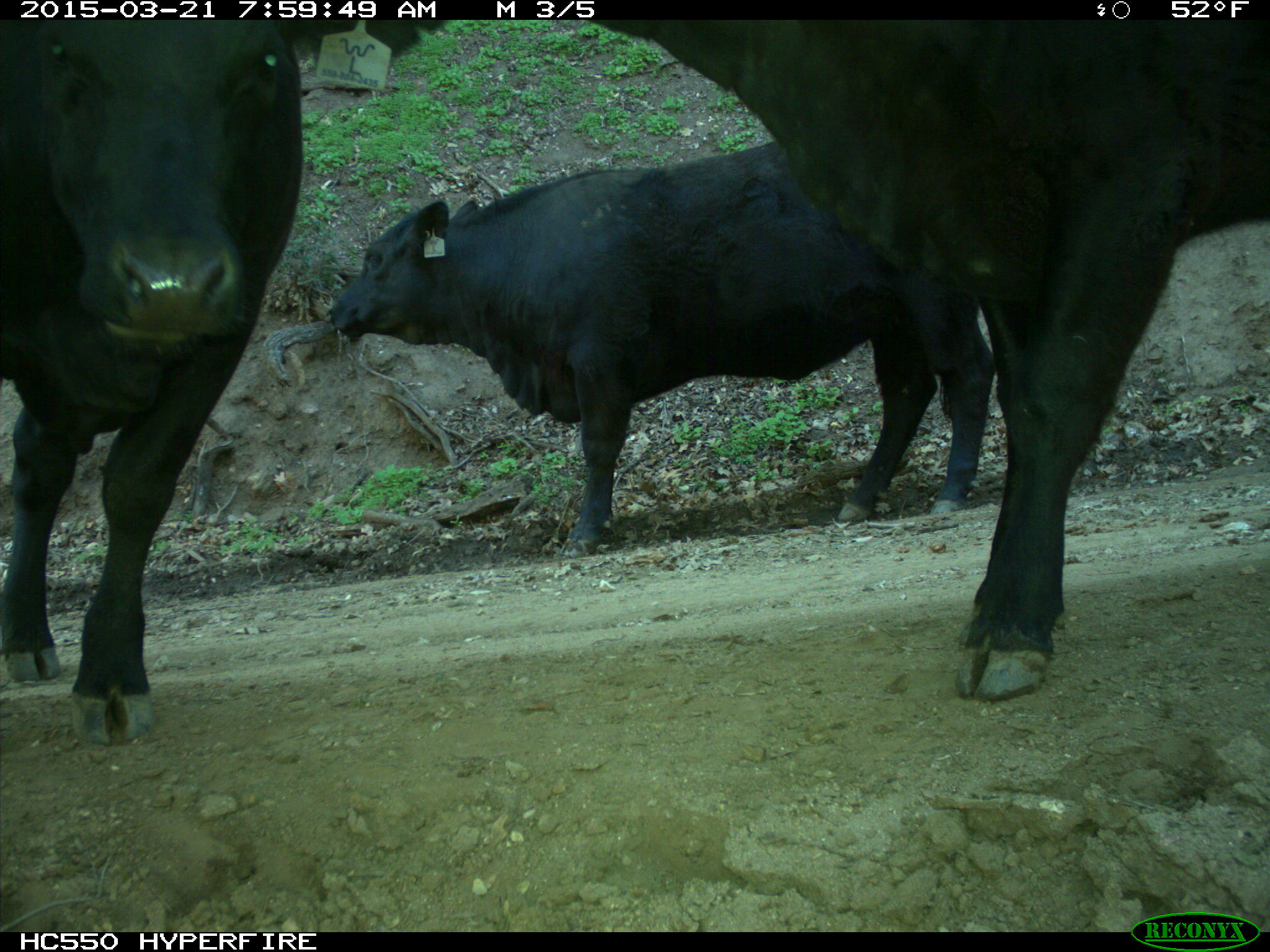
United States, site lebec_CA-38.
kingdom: Animalia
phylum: Chordata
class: Mammalia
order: Artiodactyla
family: Bovidae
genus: Bos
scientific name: Bos taurus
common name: domestic cow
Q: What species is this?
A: Bos taurus (domestic cow).